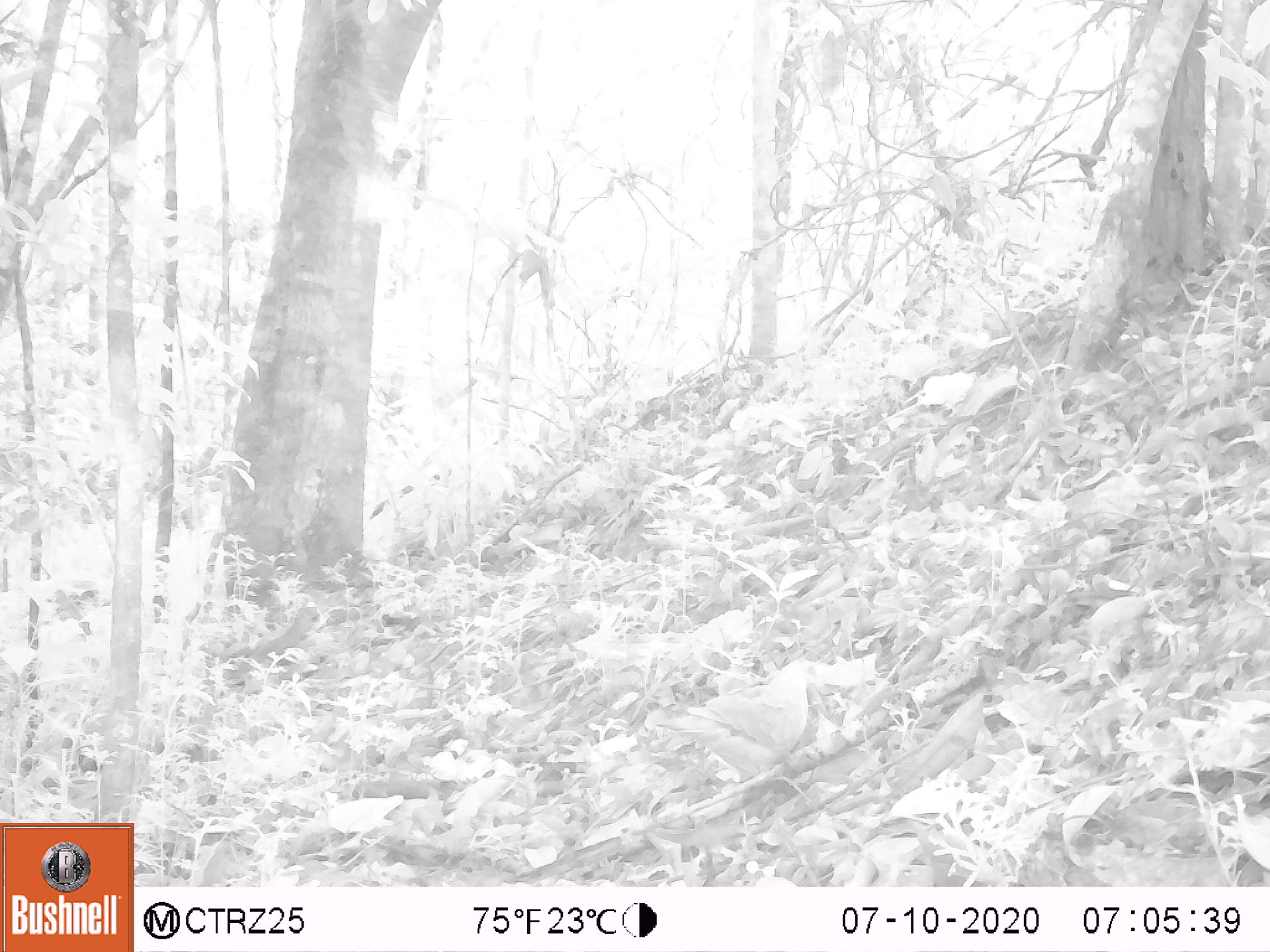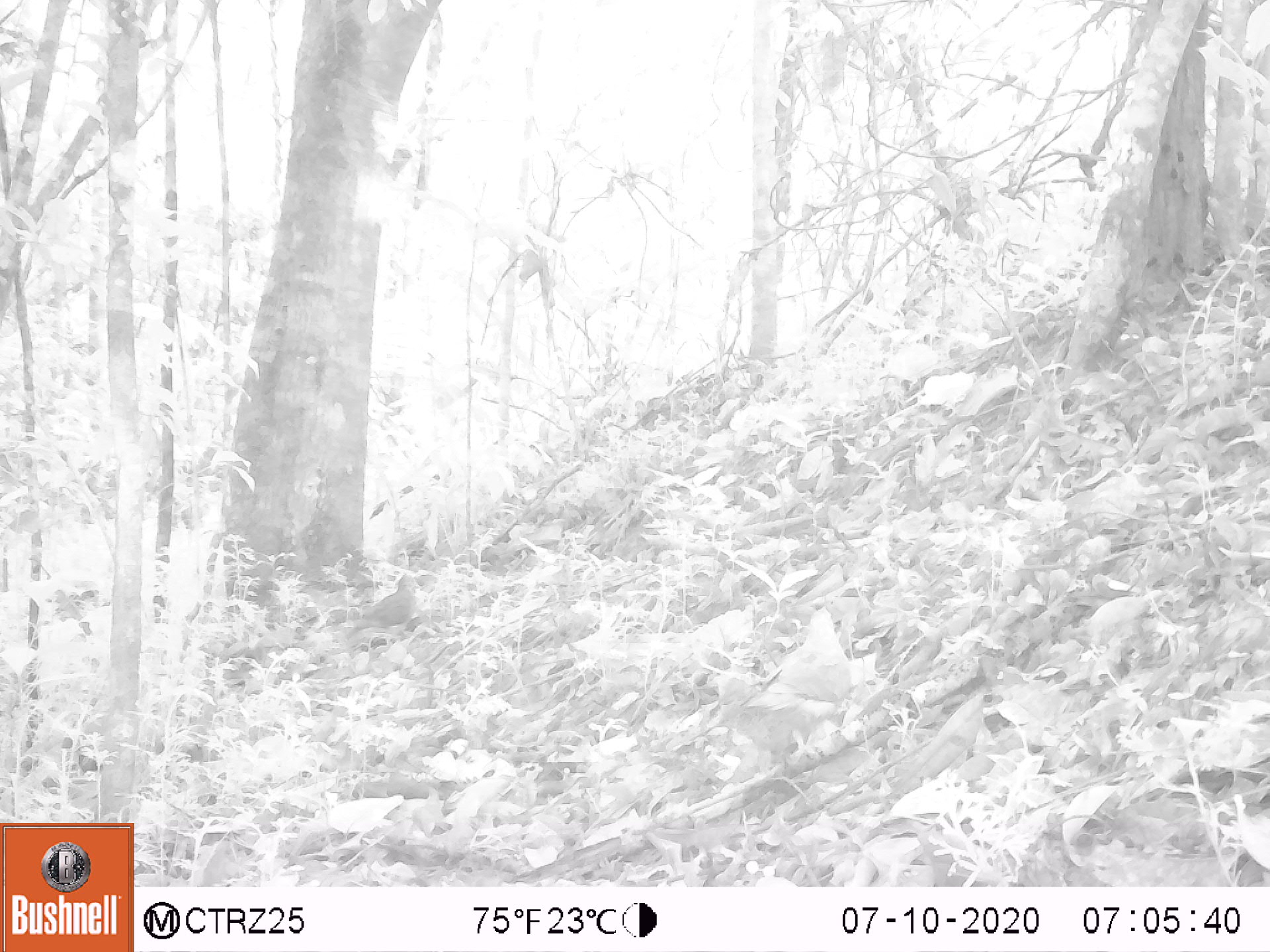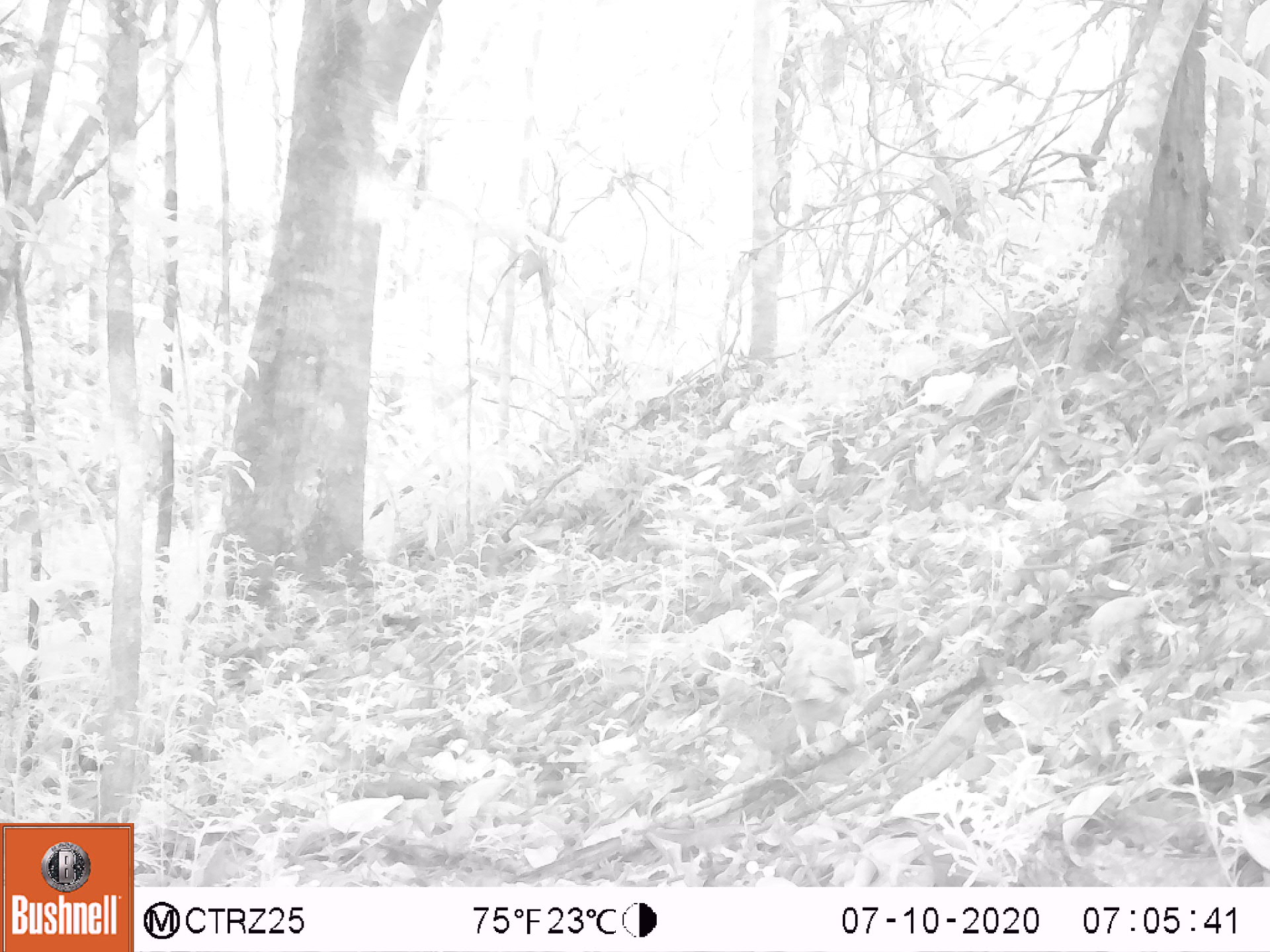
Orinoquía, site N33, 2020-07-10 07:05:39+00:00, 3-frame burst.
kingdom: Animalia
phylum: Chordata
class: Aves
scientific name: Aves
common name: bird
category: unknown bird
Unknown bird (bird) (Aves).